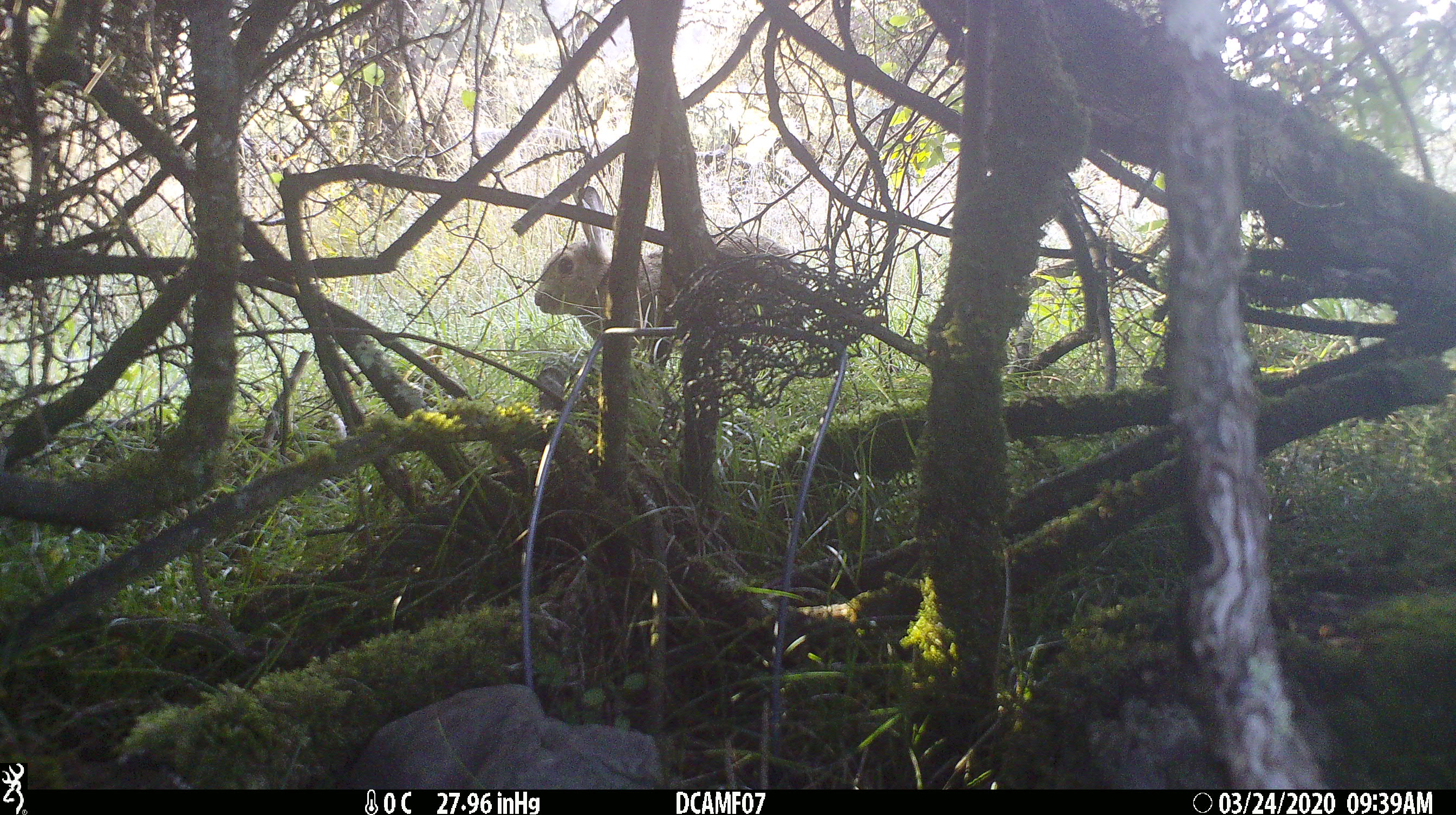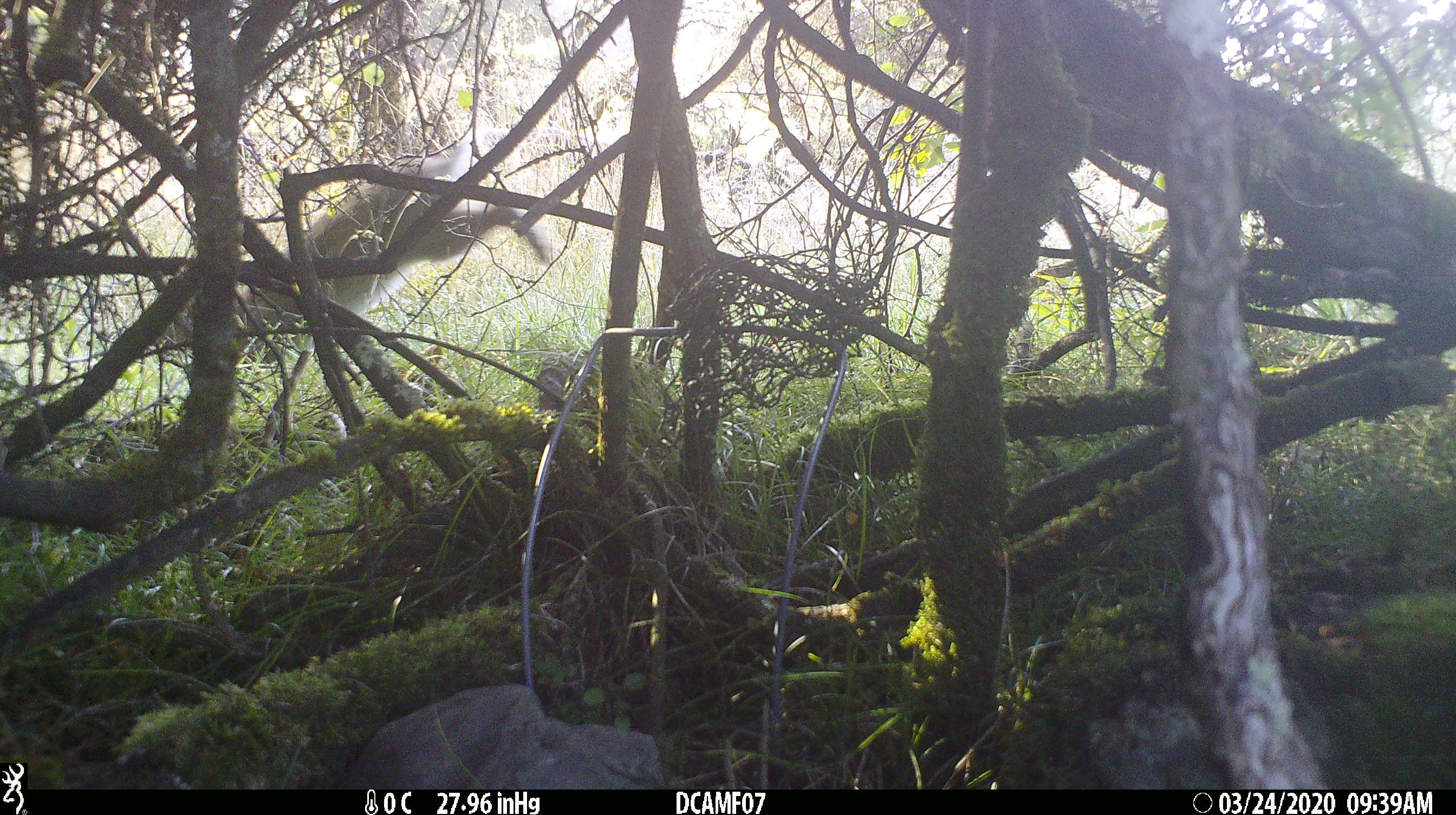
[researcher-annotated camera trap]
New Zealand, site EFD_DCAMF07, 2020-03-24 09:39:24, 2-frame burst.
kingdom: Animalia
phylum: Chordata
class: Mammalia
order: Lagomorpha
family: Leporidae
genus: Oryctolagus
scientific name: Oryctolagus cuniculus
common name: european rabbit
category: rabbit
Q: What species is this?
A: Rabbit (european rabbit) (Oryctolagus cuniculus).